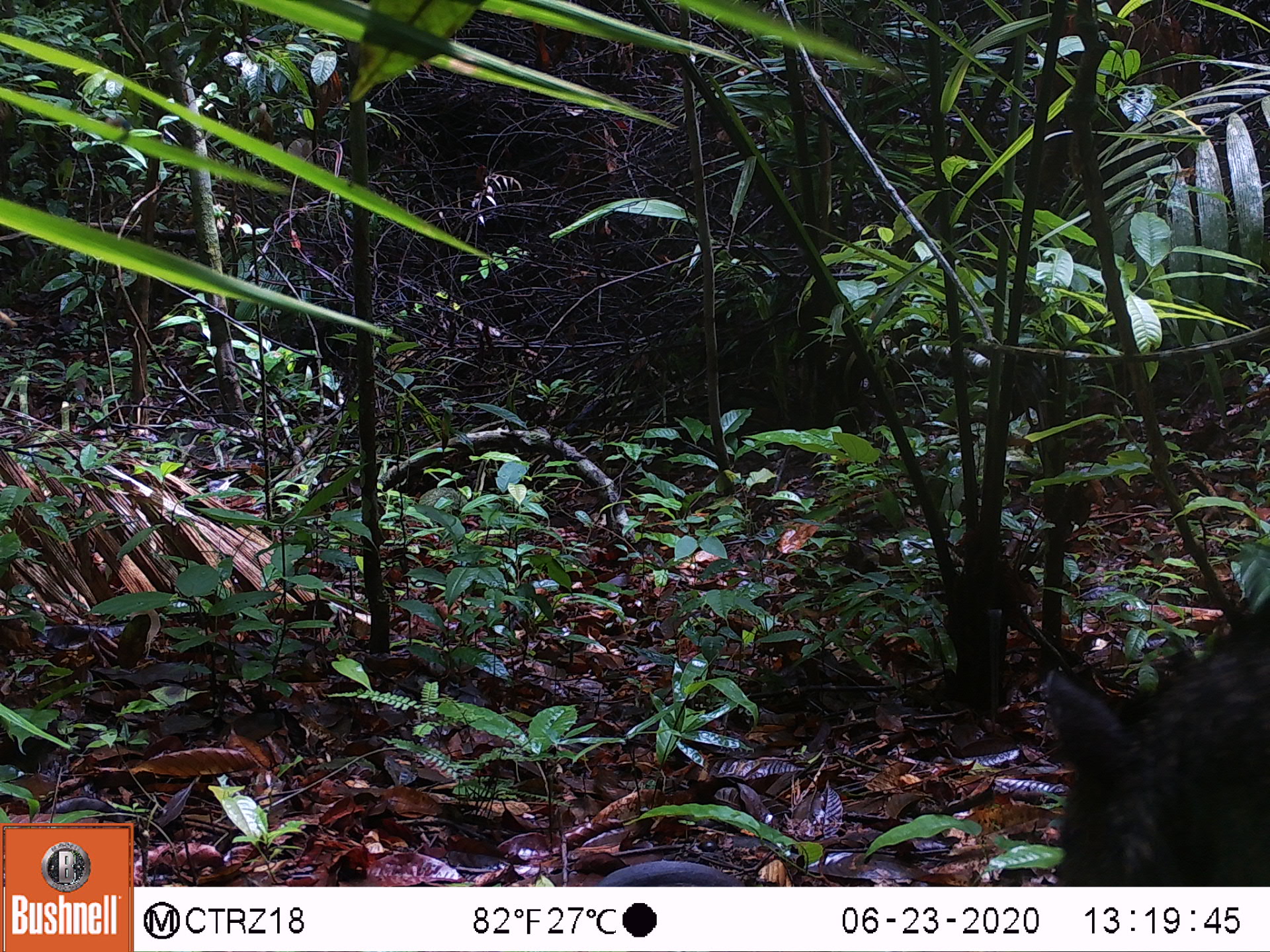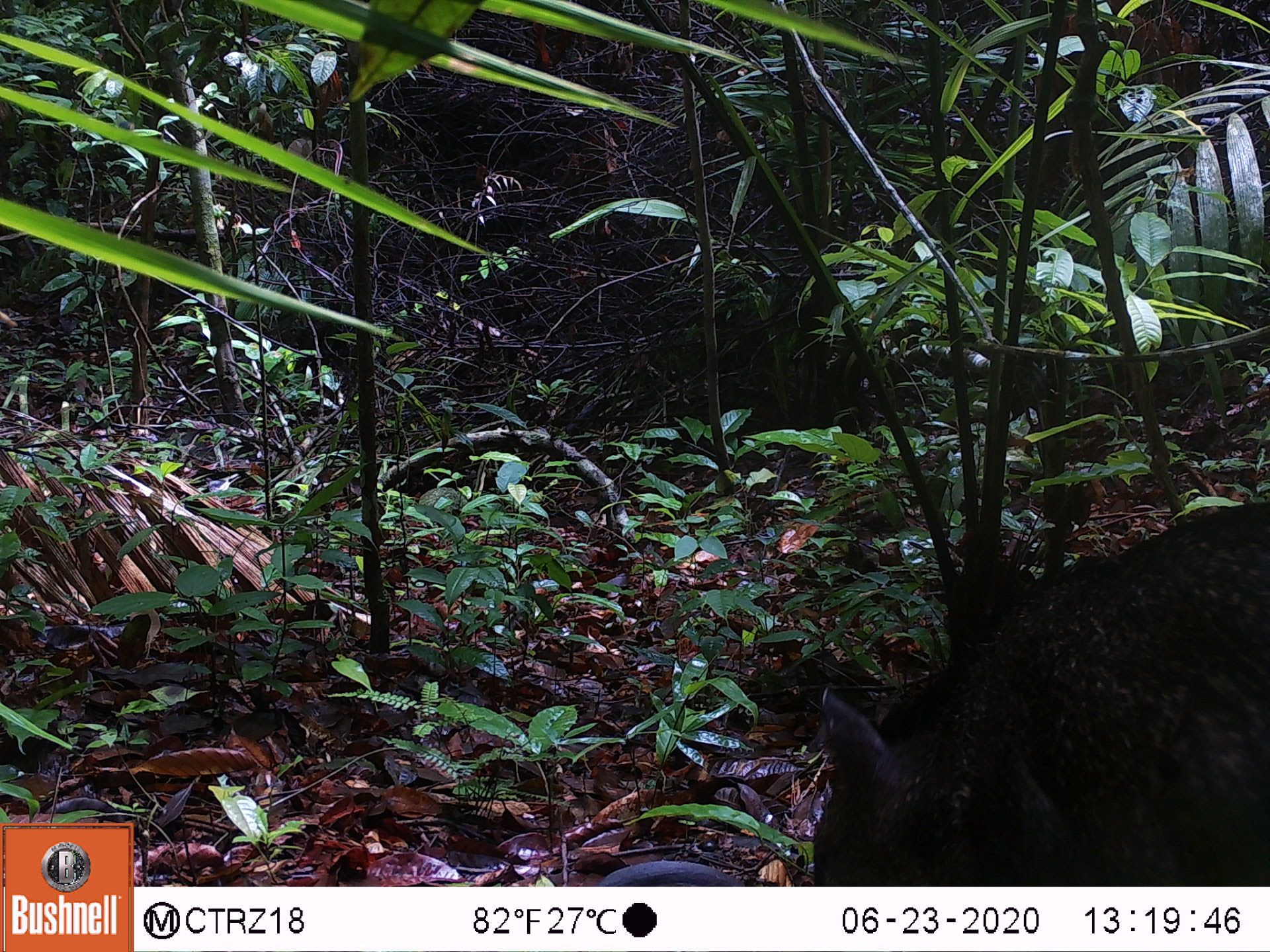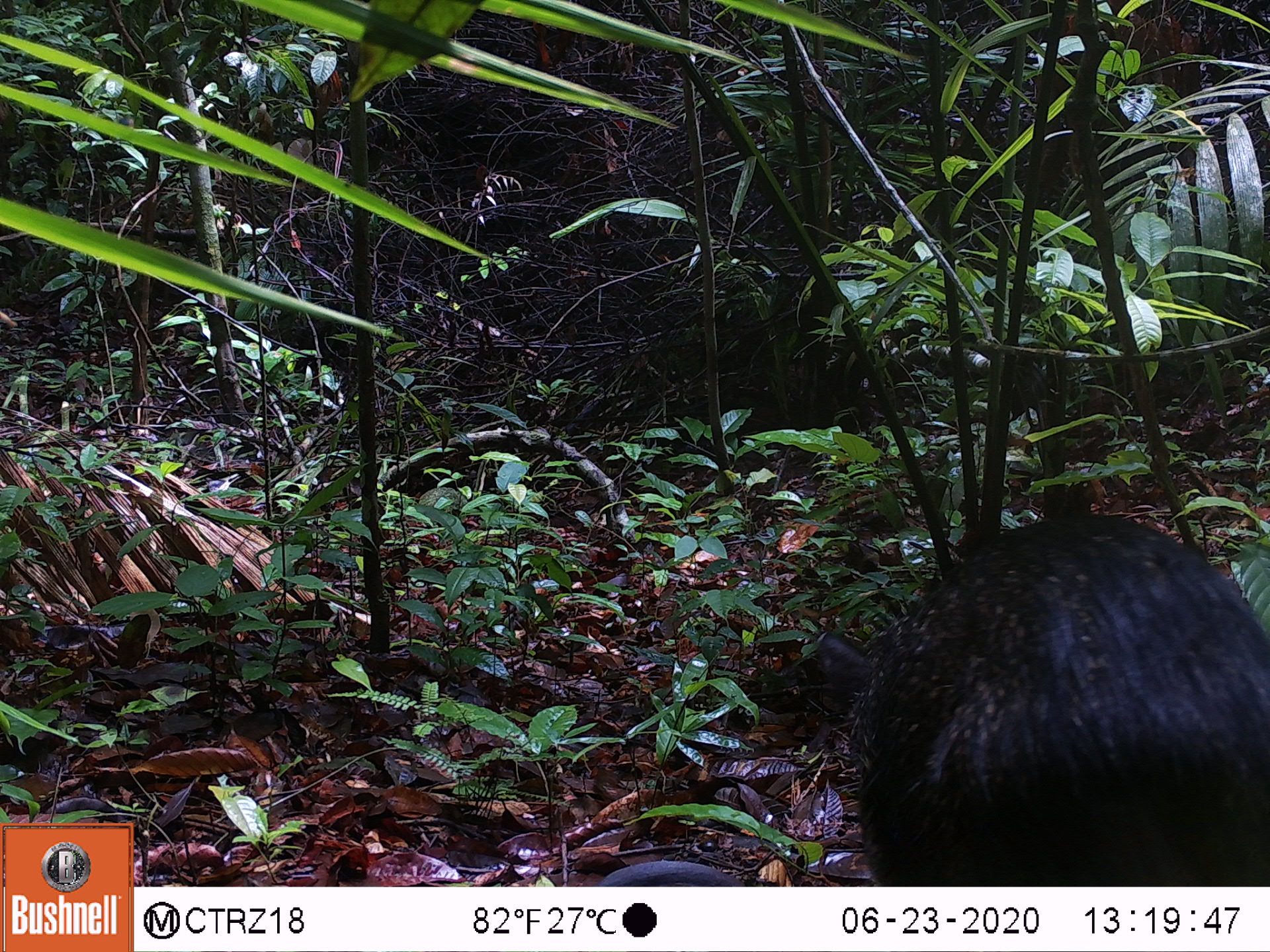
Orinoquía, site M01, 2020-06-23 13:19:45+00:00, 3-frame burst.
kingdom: Animalia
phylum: Chordata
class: Mammalia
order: Artiodactyla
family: Tayassuidae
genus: Pecari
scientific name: Pecari tajacu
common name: collared peccary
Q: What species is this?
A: Collared peccary (Pecari tajacu).